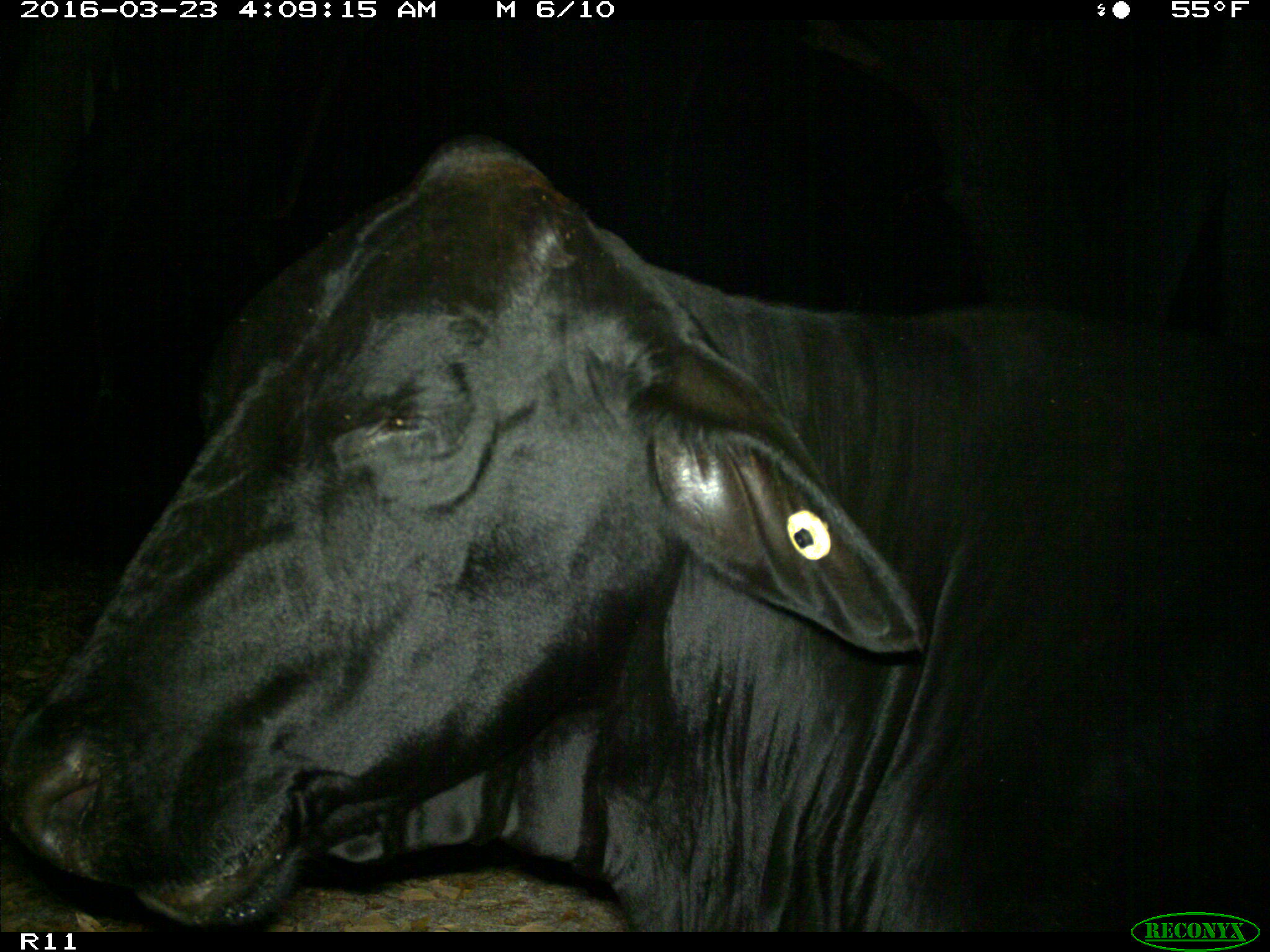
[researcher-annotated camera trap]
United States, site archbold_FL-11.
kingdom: Animalia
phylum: Chordata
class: Mammalia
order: Artiodactyla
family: Bovidae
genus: Bos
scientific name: Bos taurus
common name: domestic cow